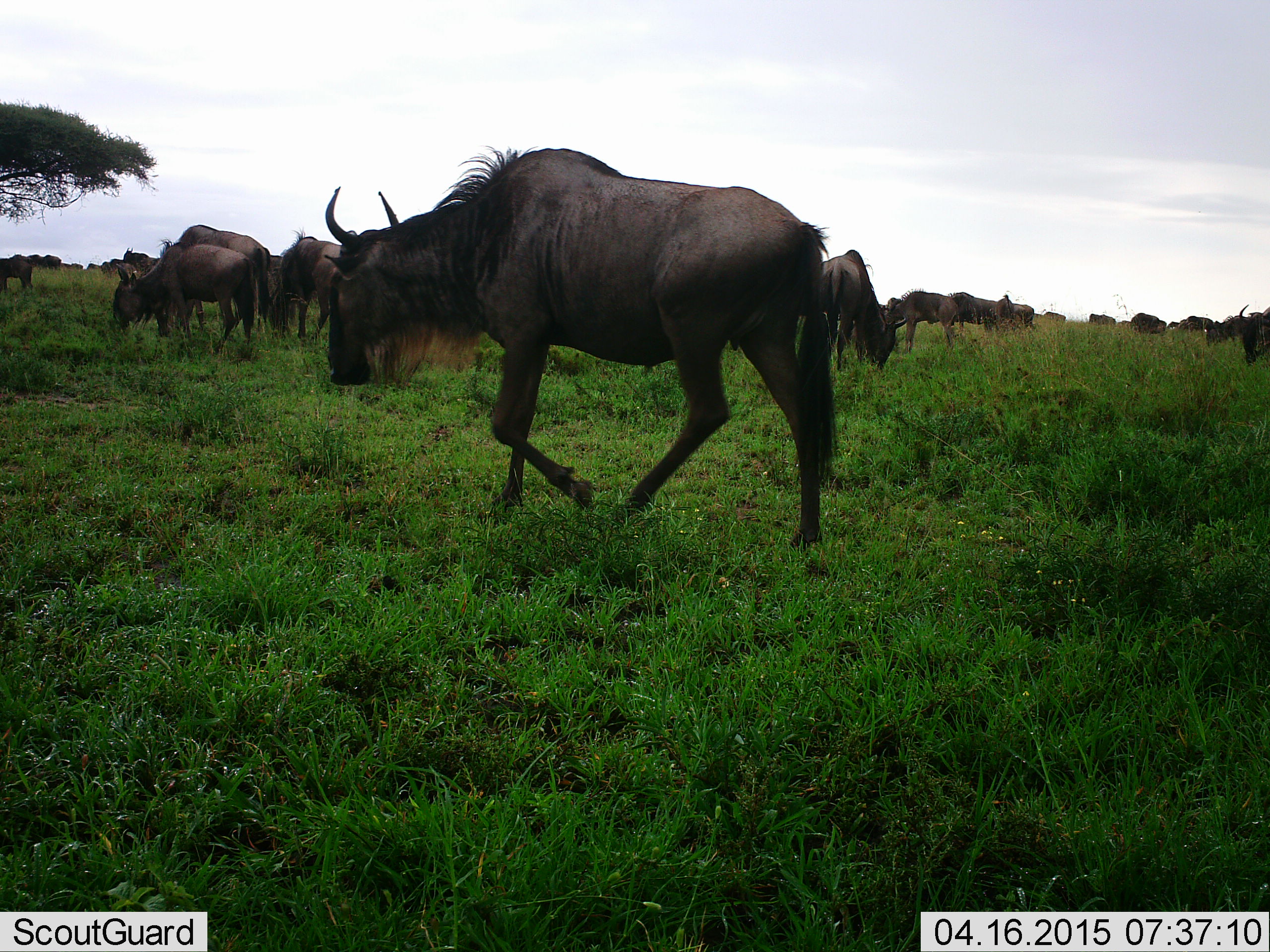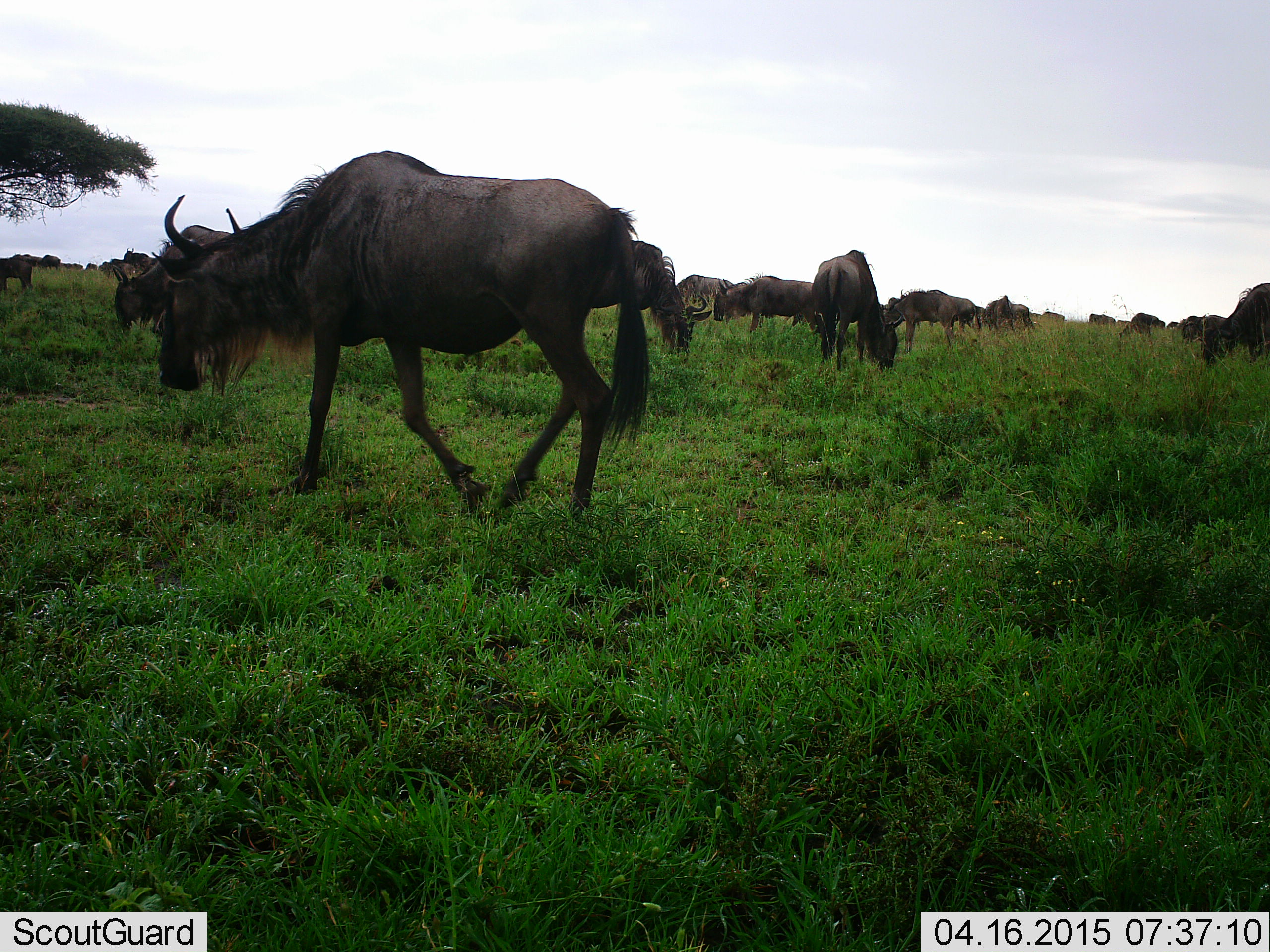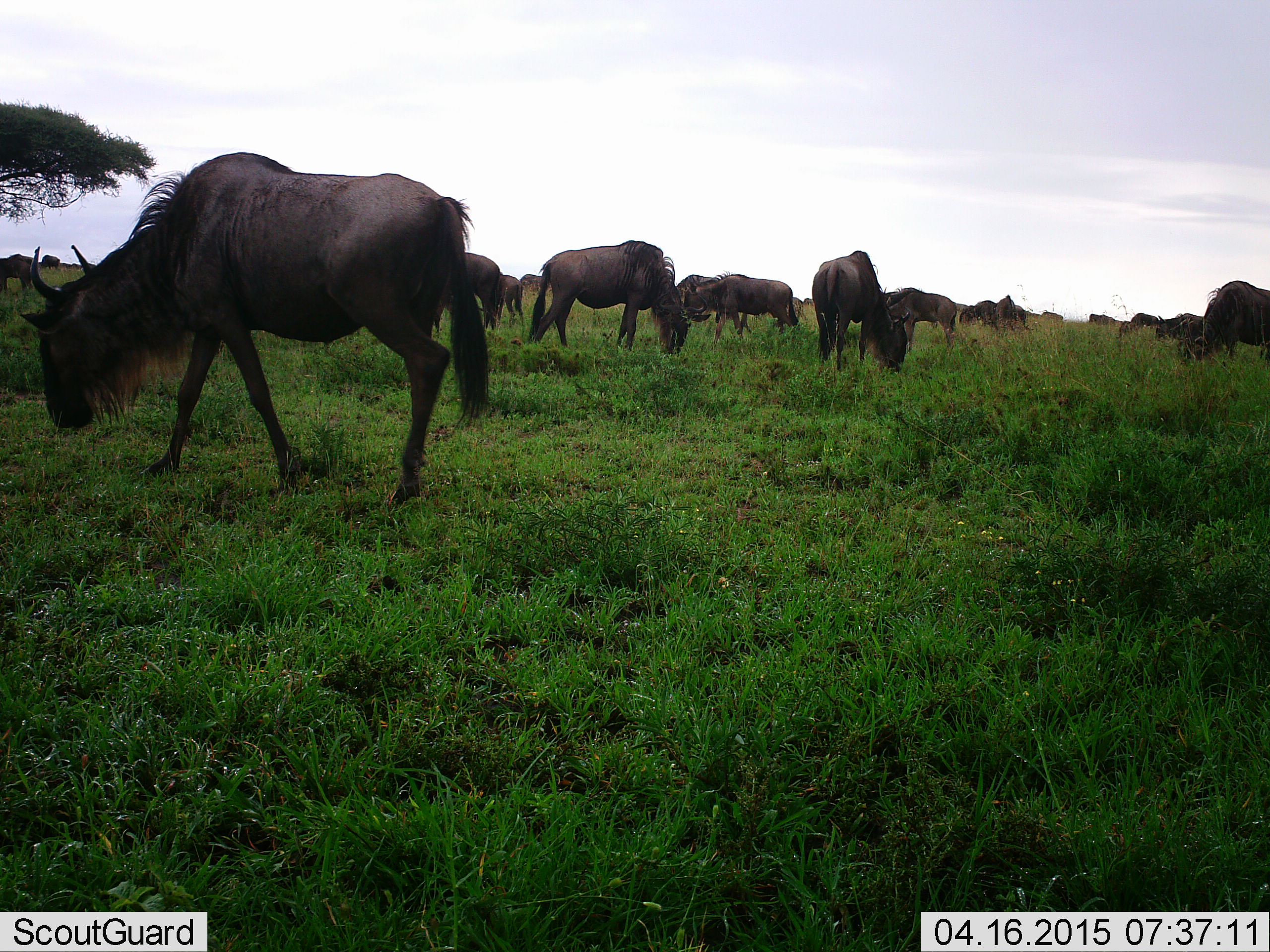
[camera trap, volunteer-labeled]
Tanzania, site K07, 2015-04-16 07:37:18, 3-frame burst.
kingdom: Animalia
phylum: Chordata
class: Mammalia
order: Artiodactyla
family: Bovidae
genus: Connochaetes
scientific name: Connochaetes taurinus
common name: blue wildebeest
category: wildebeest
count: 11-50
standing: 30%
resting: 0%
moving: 70%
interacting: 0%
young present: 0%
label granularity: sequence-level